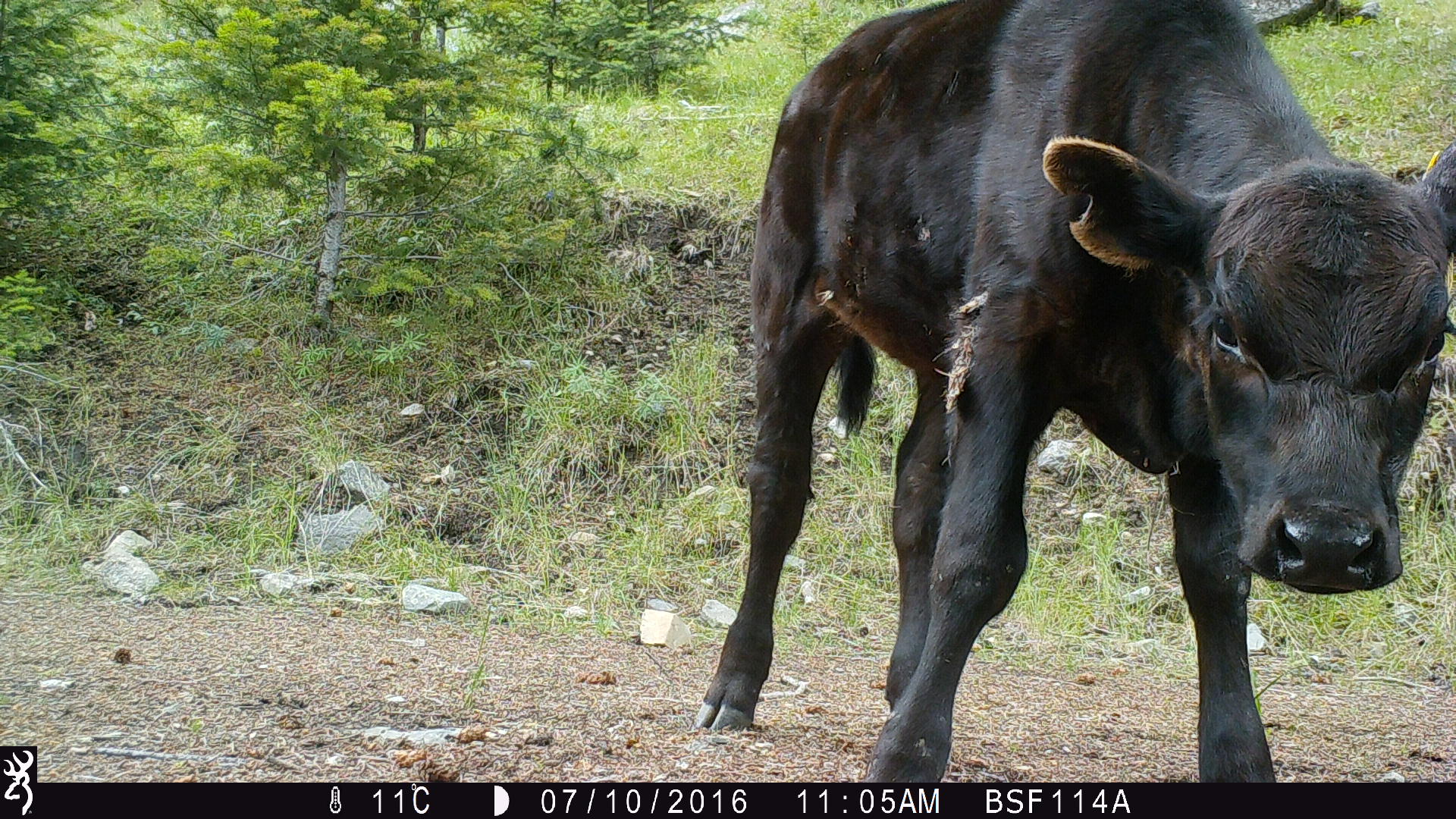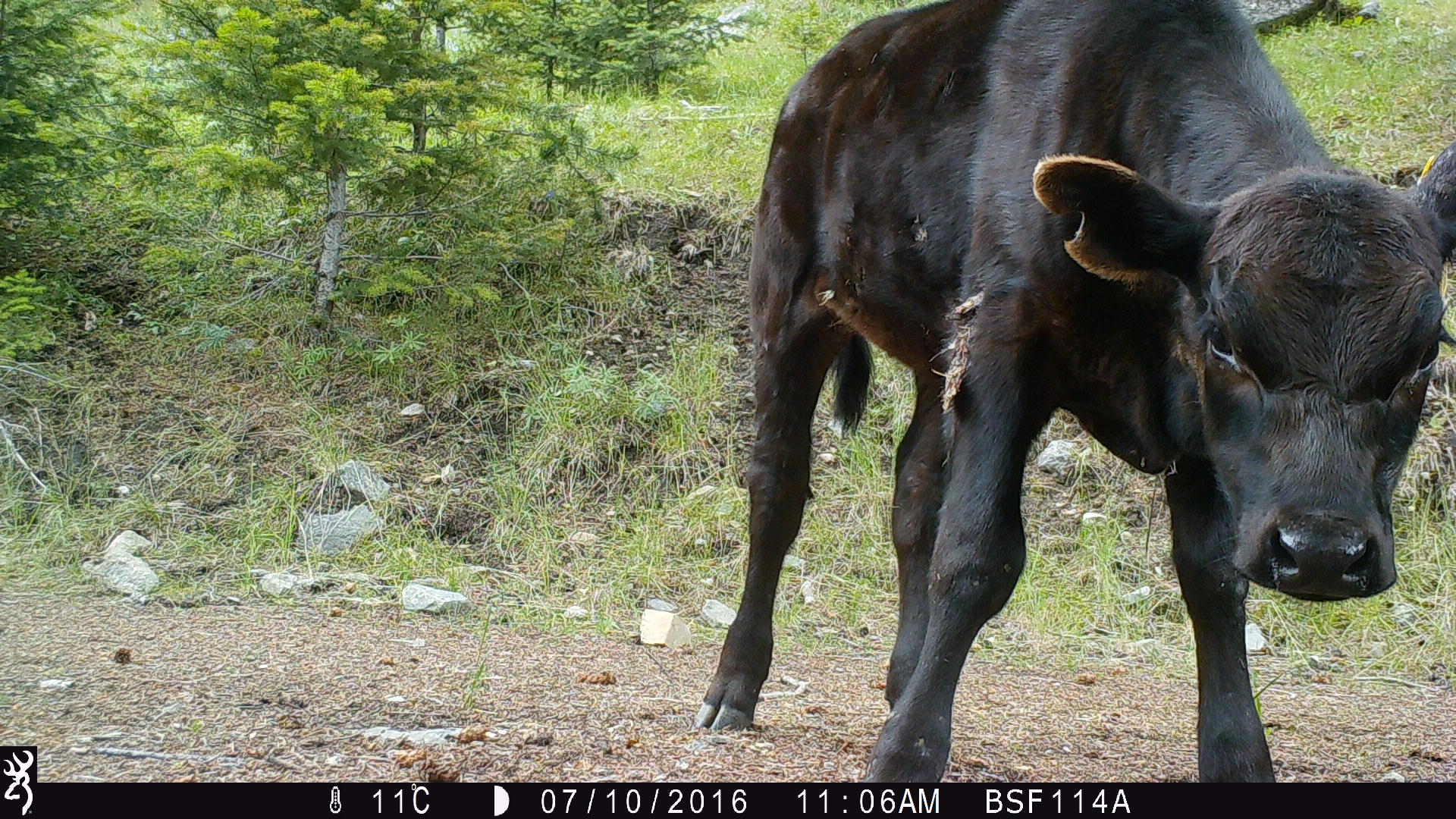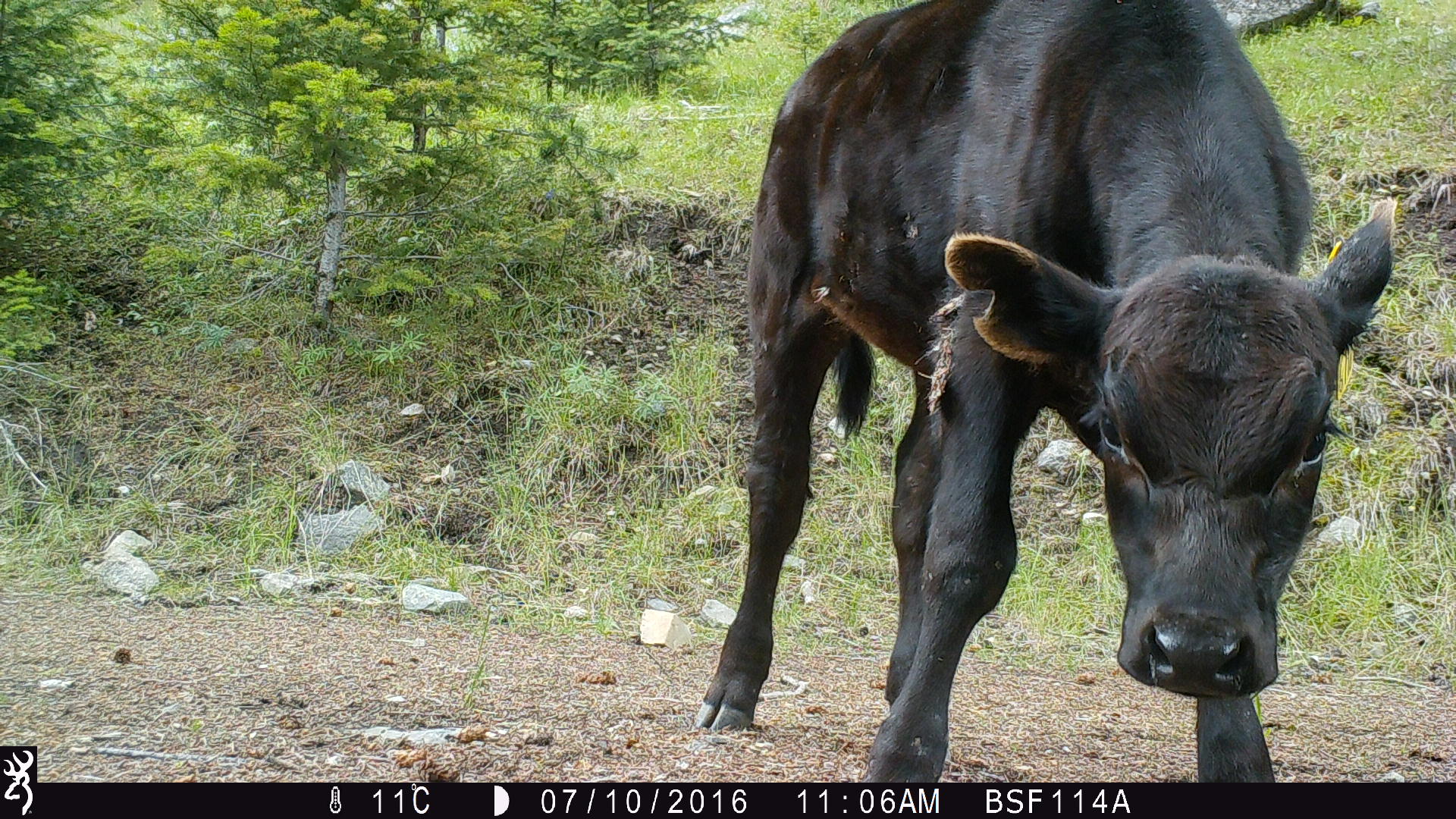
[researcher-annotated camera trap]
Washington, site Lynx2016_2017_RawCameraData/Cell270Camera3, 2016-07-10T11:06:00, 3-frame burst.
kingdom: Animalia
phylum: Chordata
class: Mammalia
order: Artiodactyla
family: Bovidae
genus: Bos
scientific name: Bos taurus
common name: domestic cattle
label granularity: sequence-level